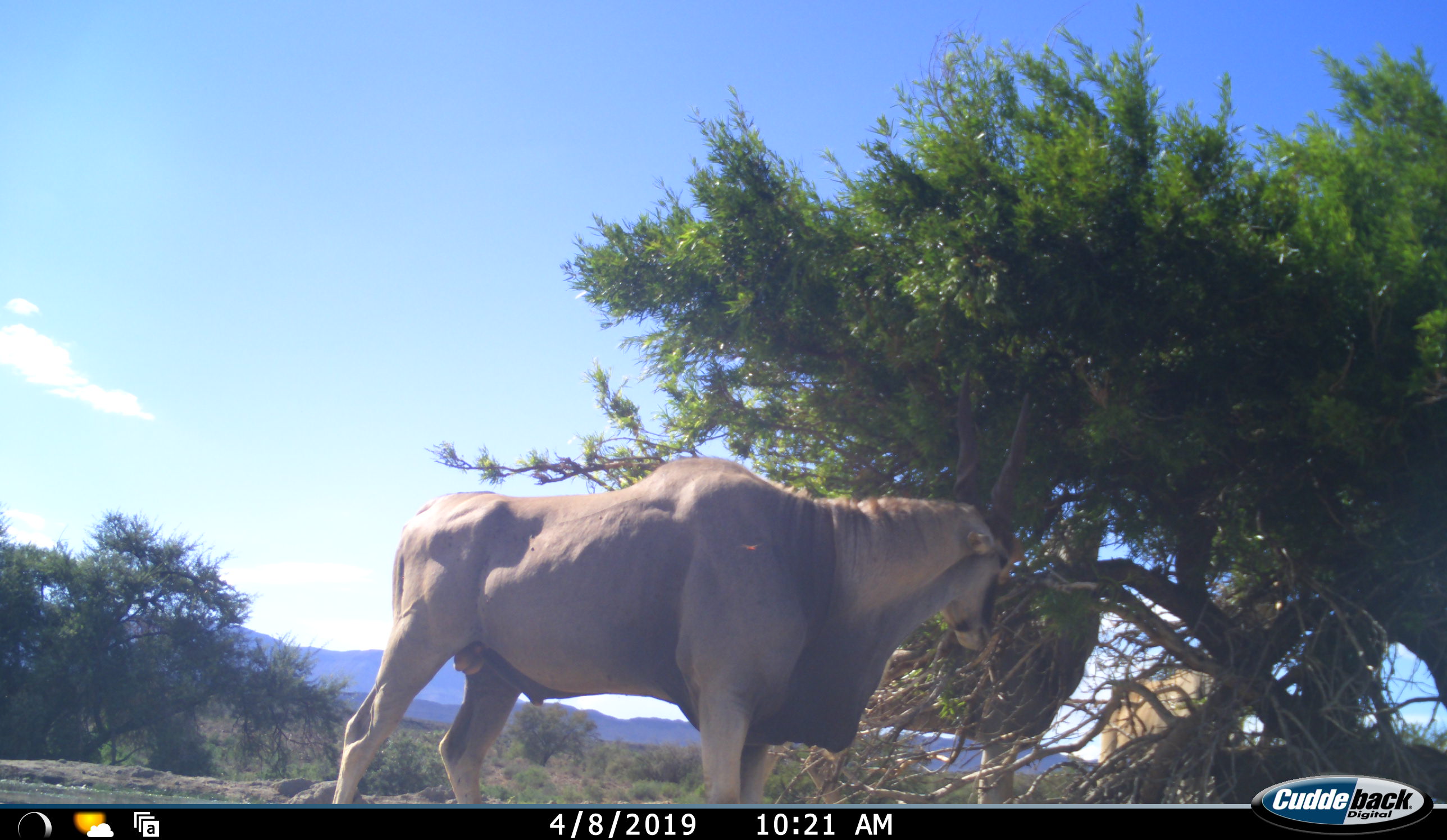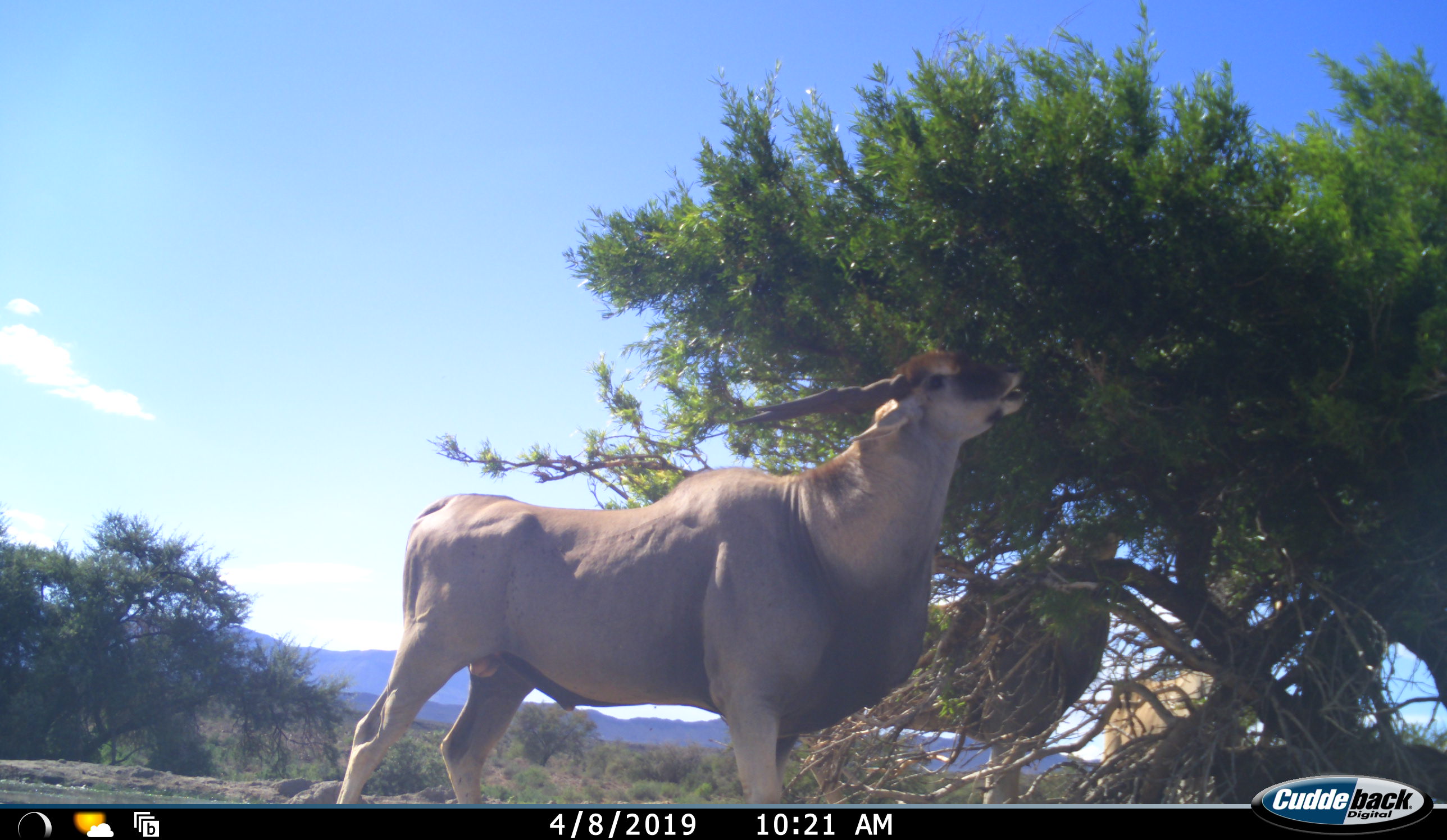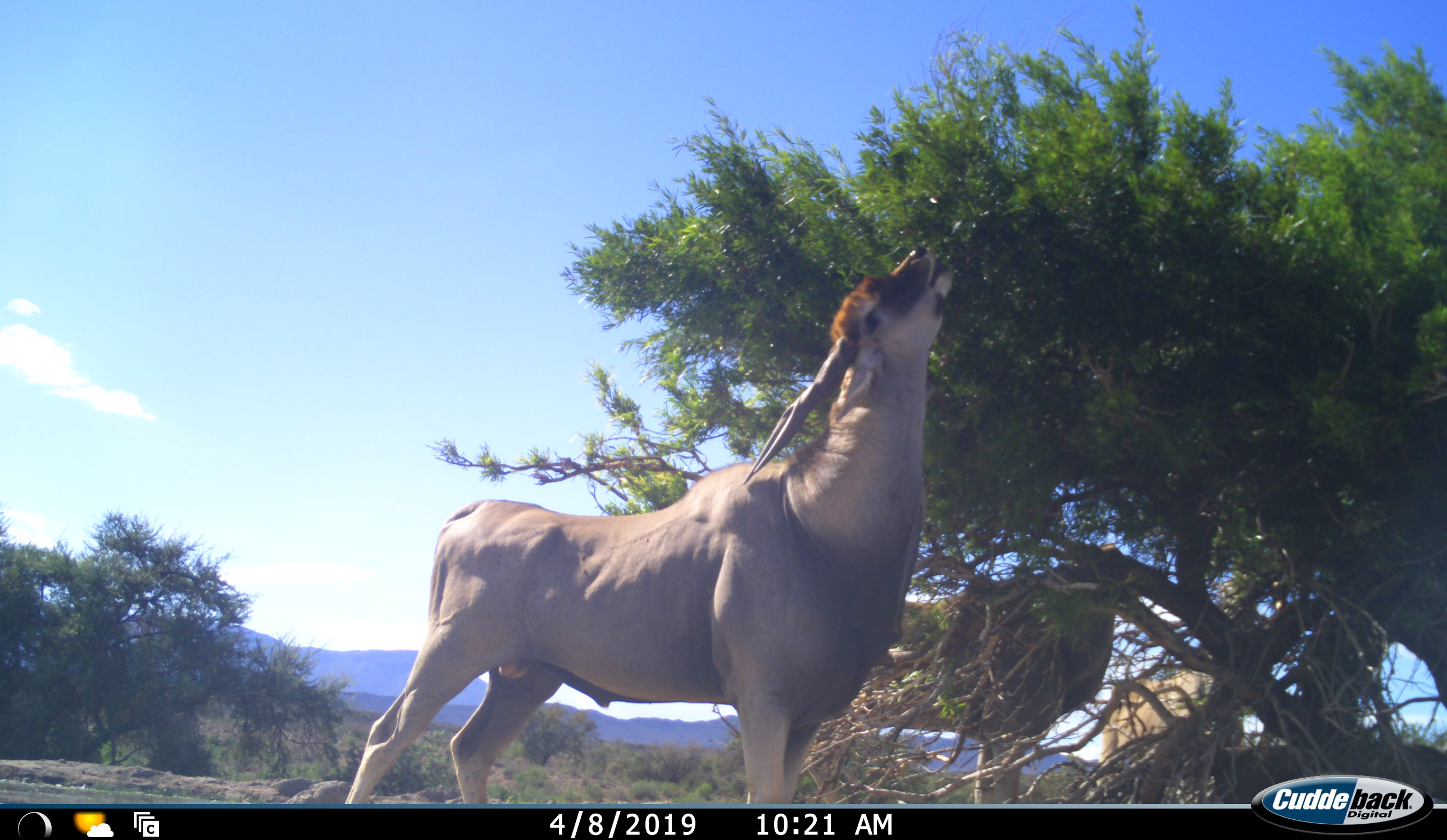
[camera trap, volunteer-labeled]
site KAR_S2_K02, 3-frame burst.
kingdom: Animalia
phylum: Chordata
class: Mammalia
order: Artiodactyla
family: Bovidae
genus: Tragelaphus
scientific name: Tragelaphus oryx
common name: eland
Eland (Tragelaphus oryx), count 3. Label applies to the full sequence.